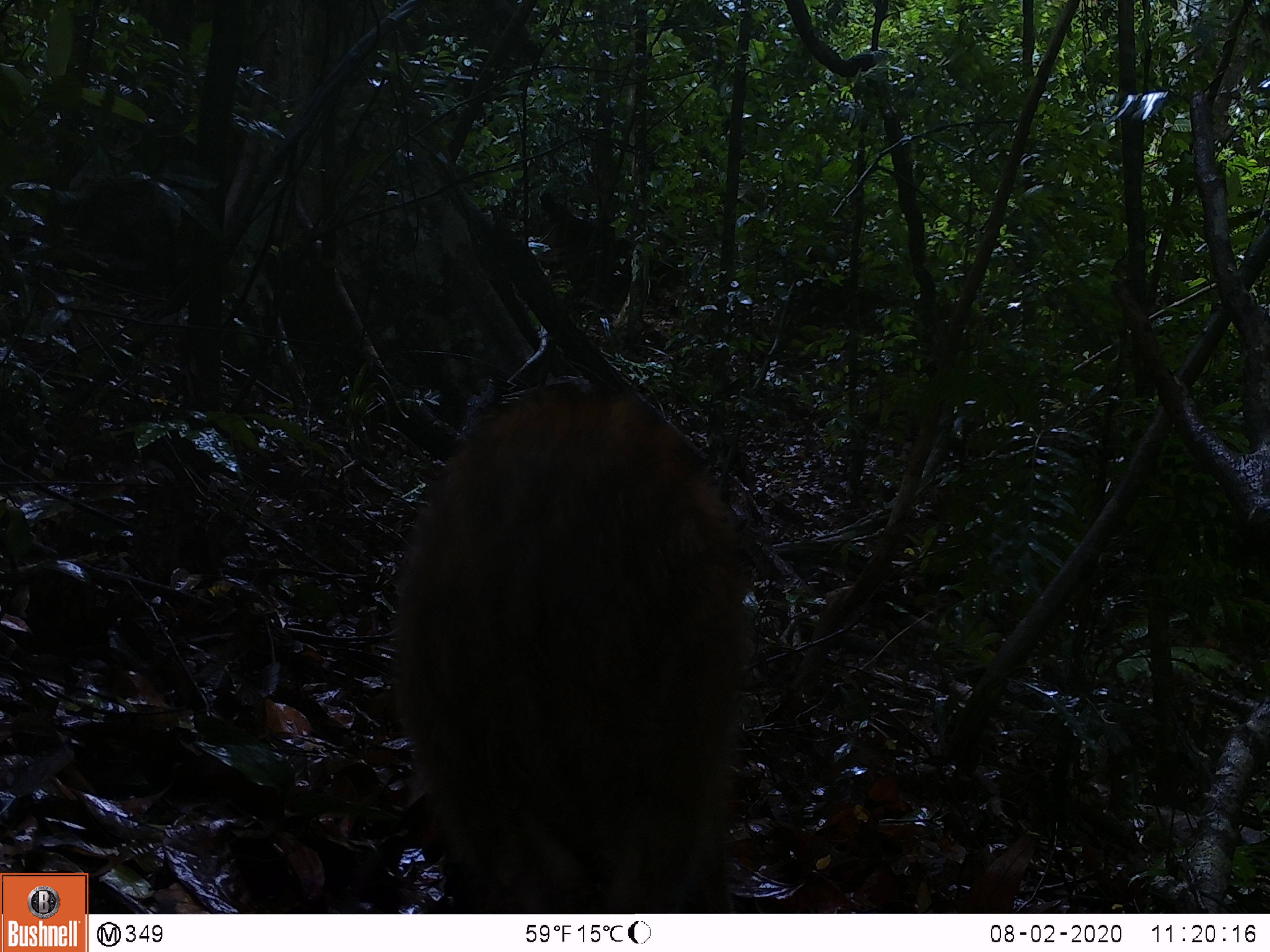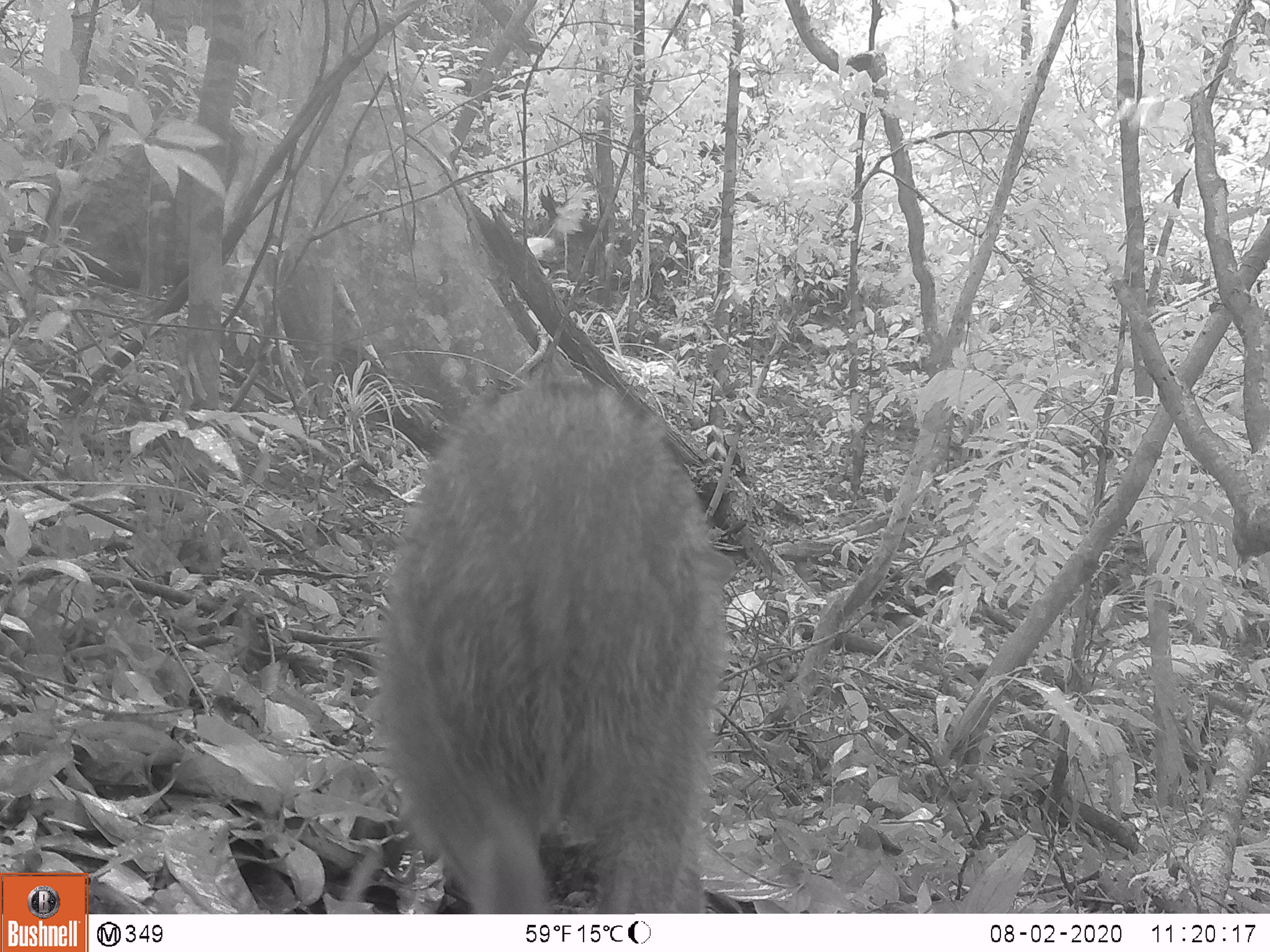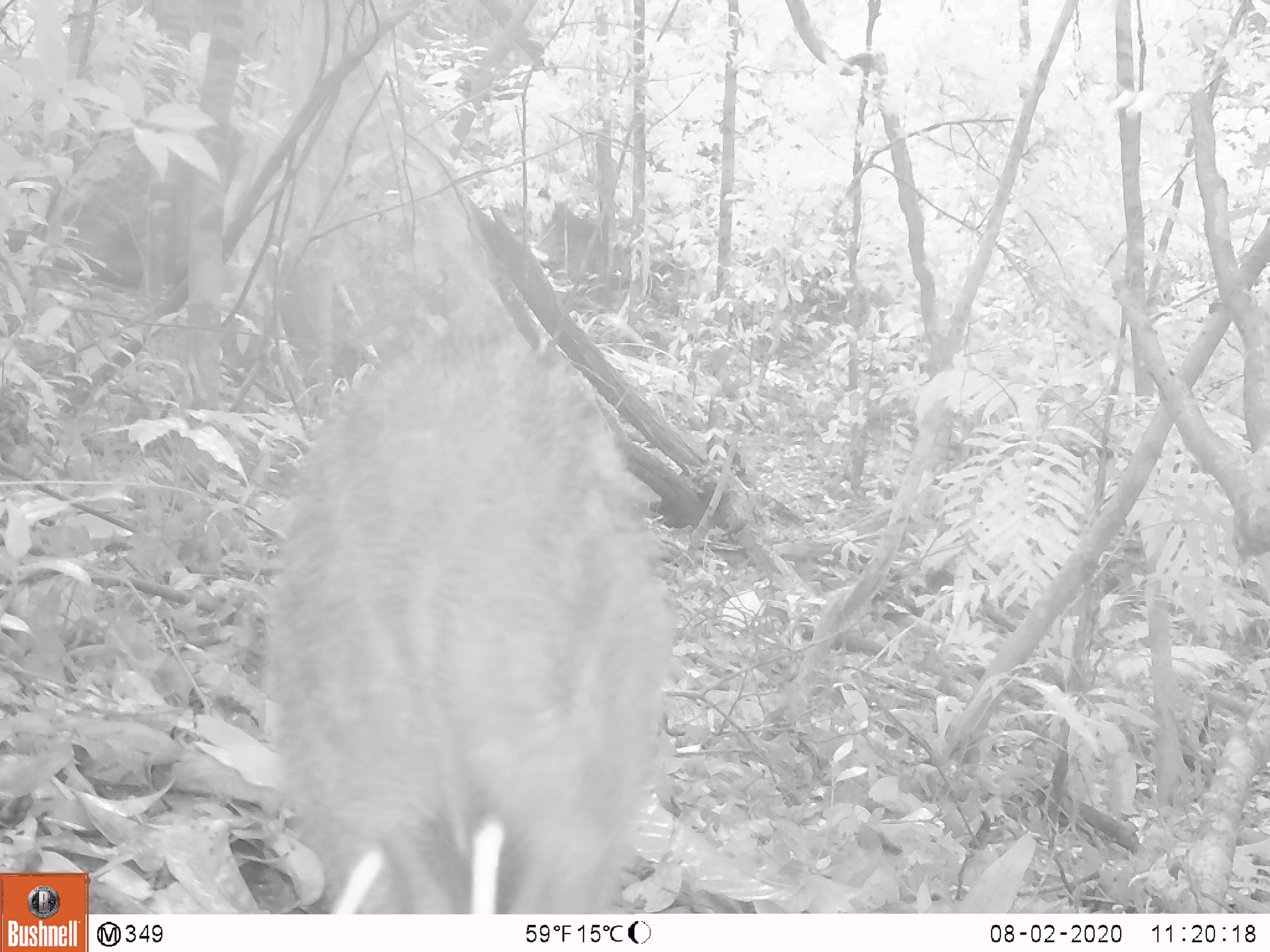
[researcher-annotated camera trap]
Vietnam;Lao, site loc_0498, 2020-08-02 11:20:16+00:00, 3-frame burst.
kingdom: Animalia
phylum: Chordata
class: Mammalia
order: Artiodactyla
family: Suidae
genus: Sus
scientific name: Sus scrofa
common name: eurasian wild pig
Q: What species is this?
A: Eurasian wild pig (Sus scrofa).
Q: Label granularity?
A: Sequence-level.